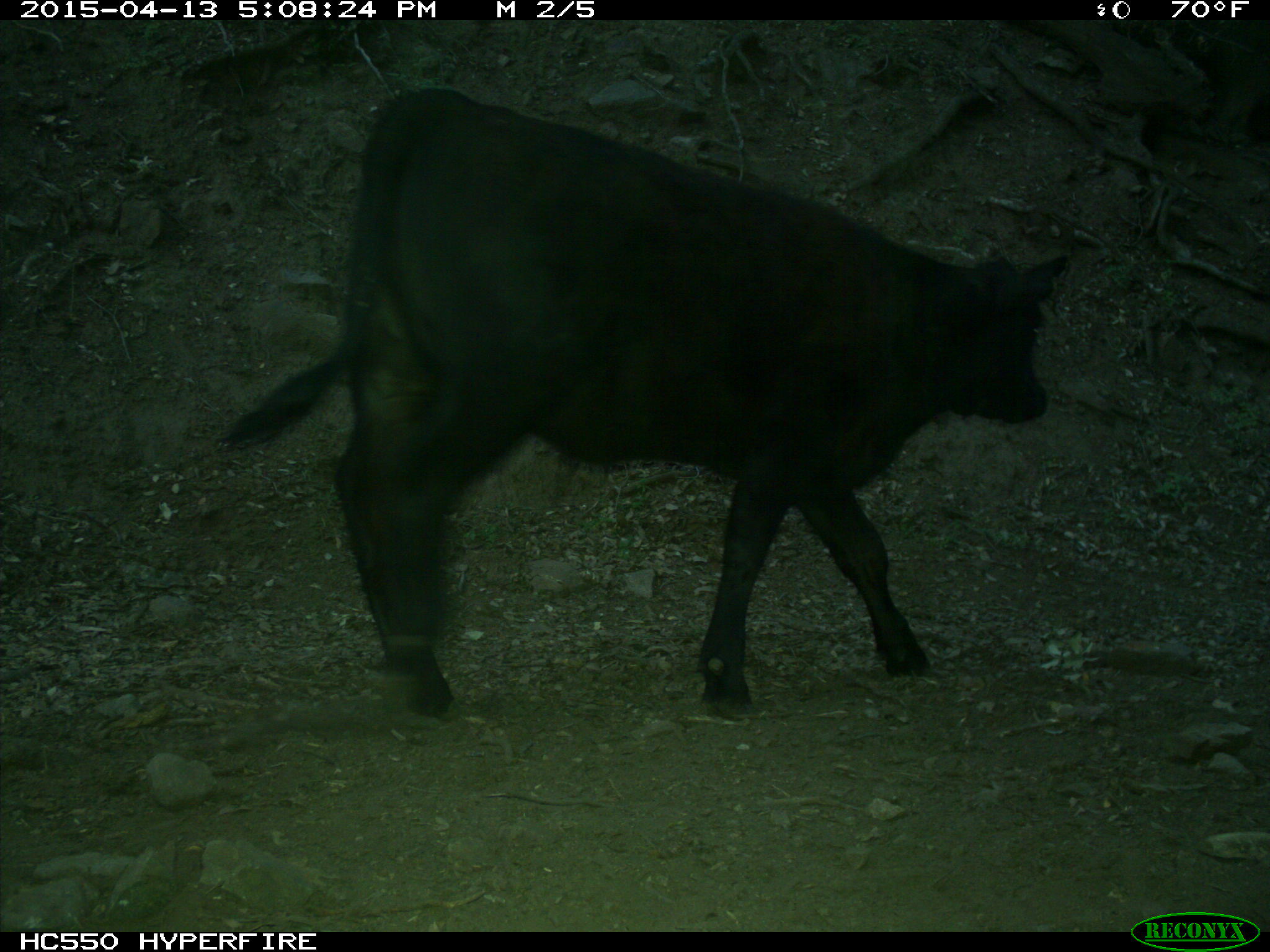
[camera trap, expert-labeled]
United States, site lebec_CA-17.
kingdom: Animalia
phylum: Chordata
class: Mammalia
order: Artiodactyla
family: Bovidae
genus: Bos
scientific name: Bos taurus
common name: domestic cow